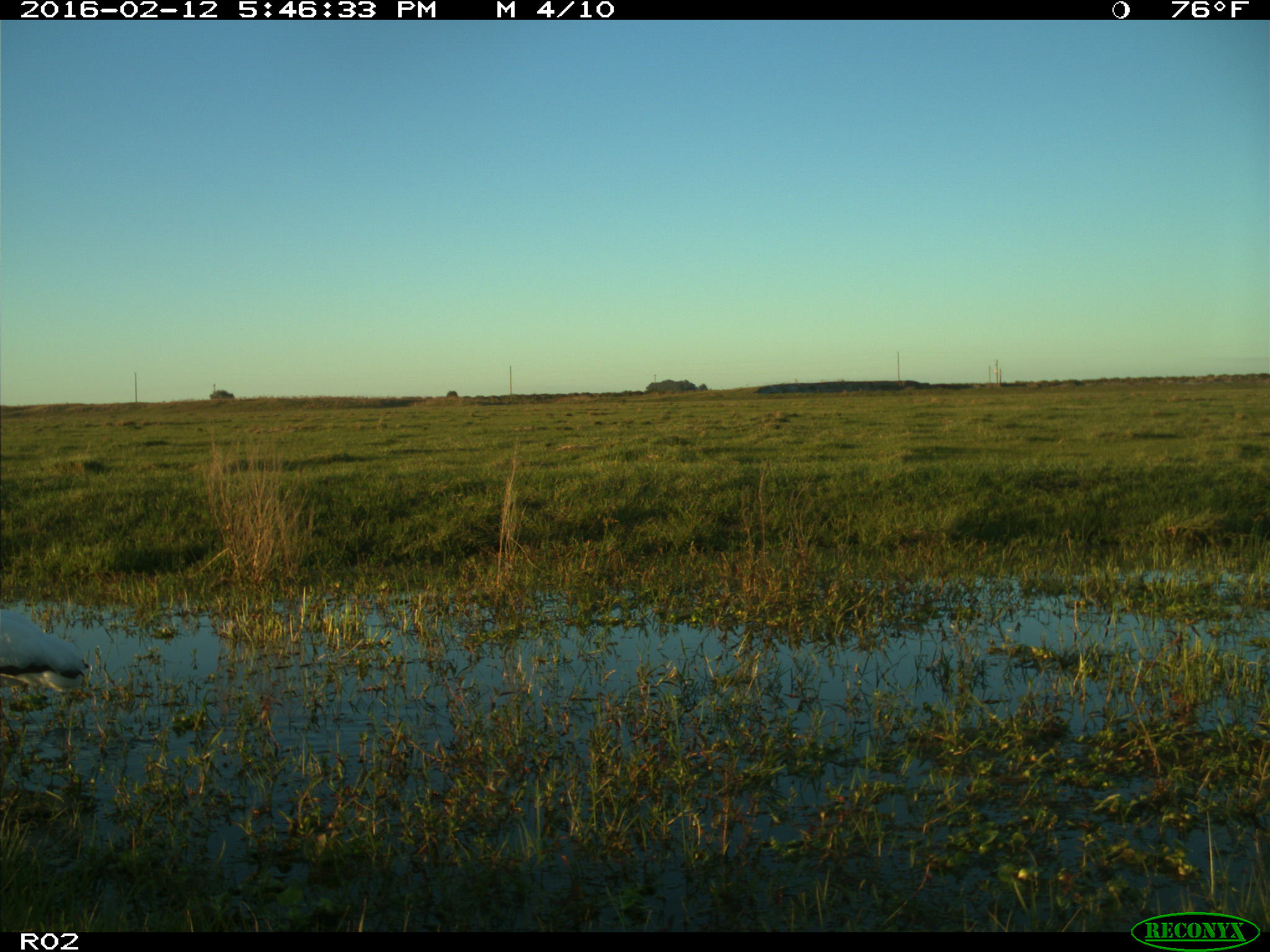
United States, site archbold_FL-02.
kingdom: Animalia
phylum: Chordata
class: Aves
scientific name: Aves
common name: birds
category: unidentified bird